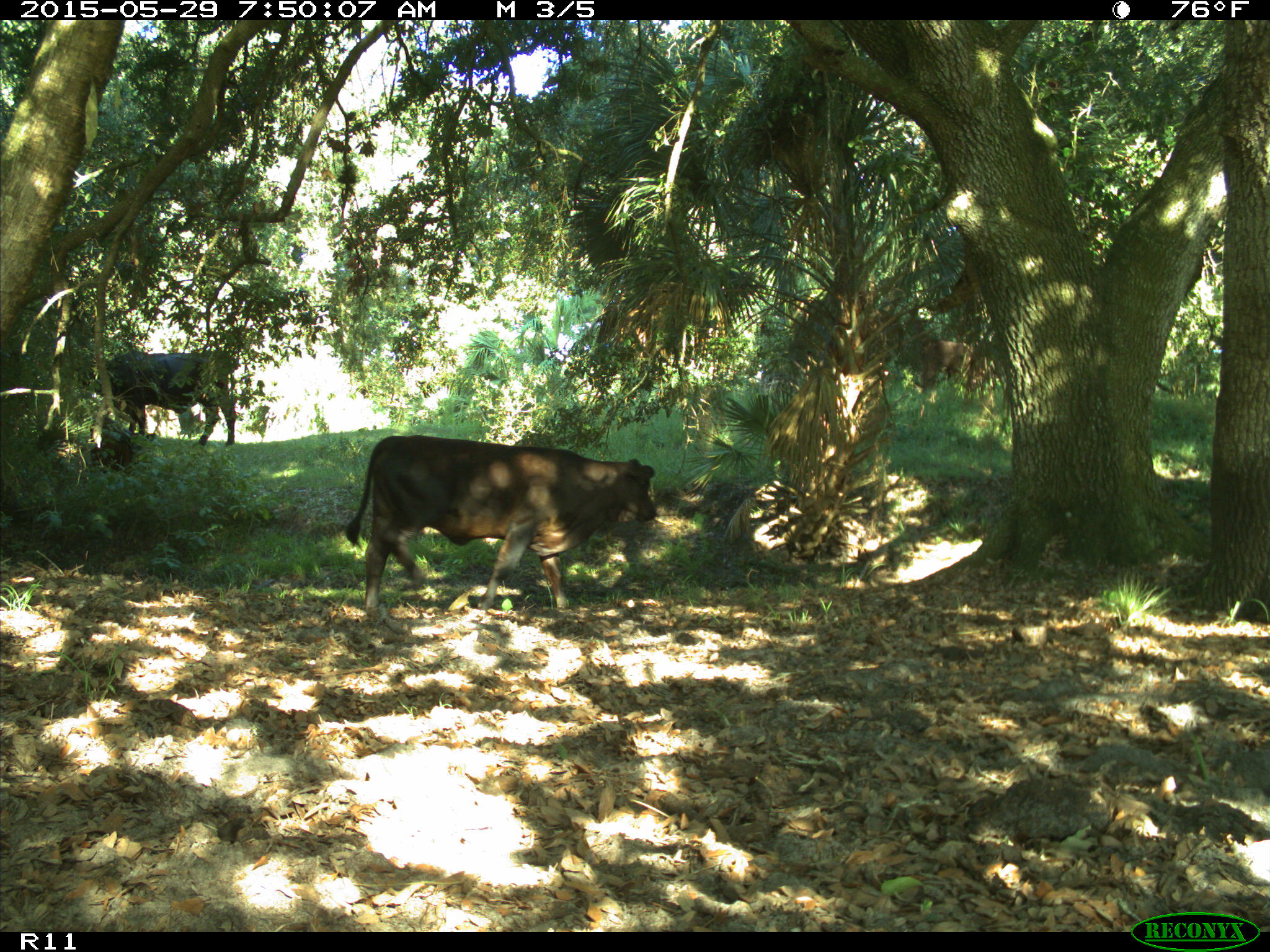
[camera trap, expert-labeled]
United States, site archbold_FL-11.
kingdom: Animalia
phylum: Chordata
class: Mammalia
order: Artiodactyla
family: Bovidae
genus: Bos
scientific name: Bos taurus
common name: domestic cow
Bos taurus (domestic cow).